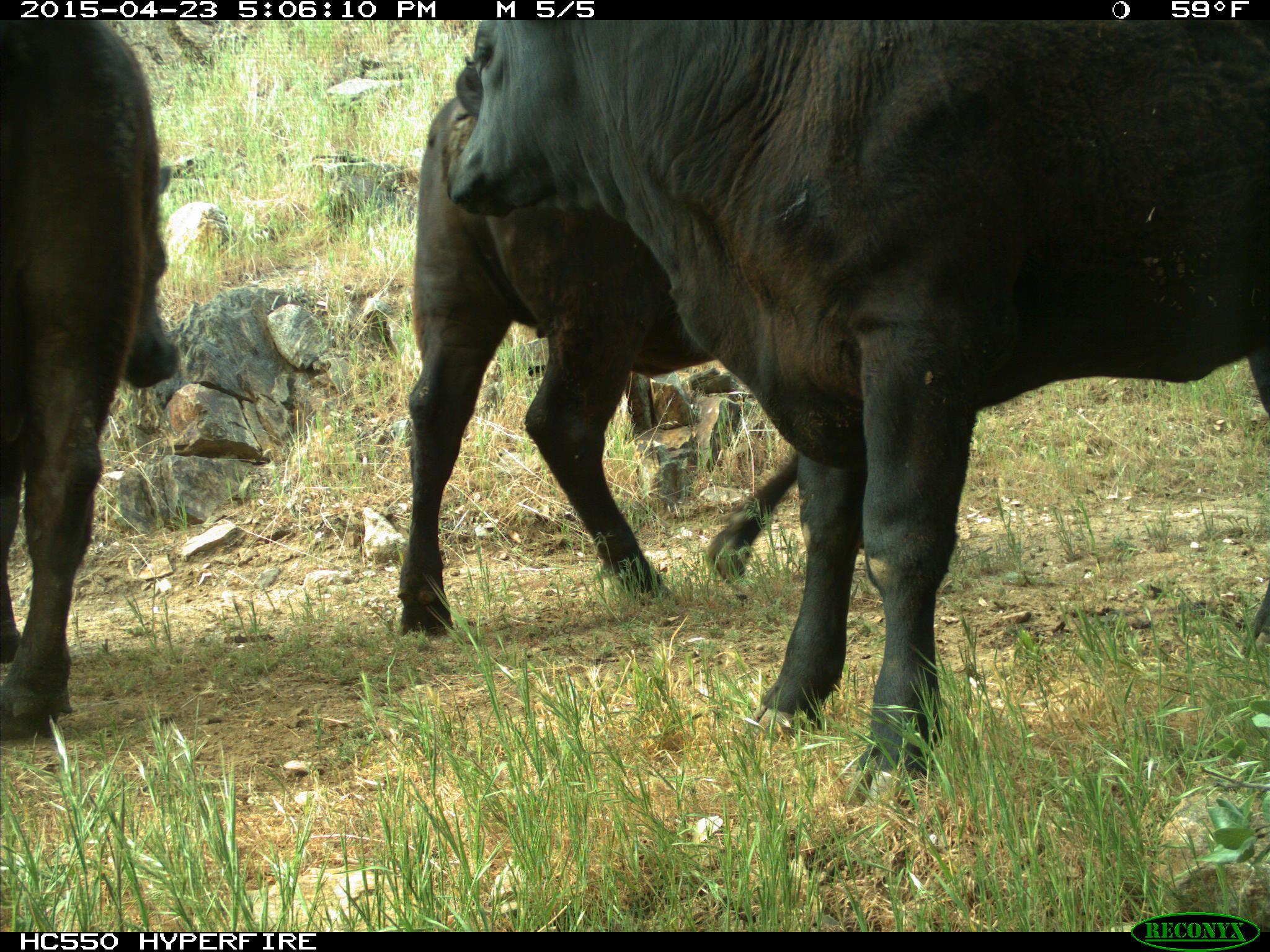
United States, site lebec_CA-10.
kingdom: Animalia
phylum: Chordata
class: Mammalia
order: Artiodactyla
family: Bovidae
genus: Bos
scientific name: Bos taurus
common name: domestic cow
Bos taurus (domestic cow).